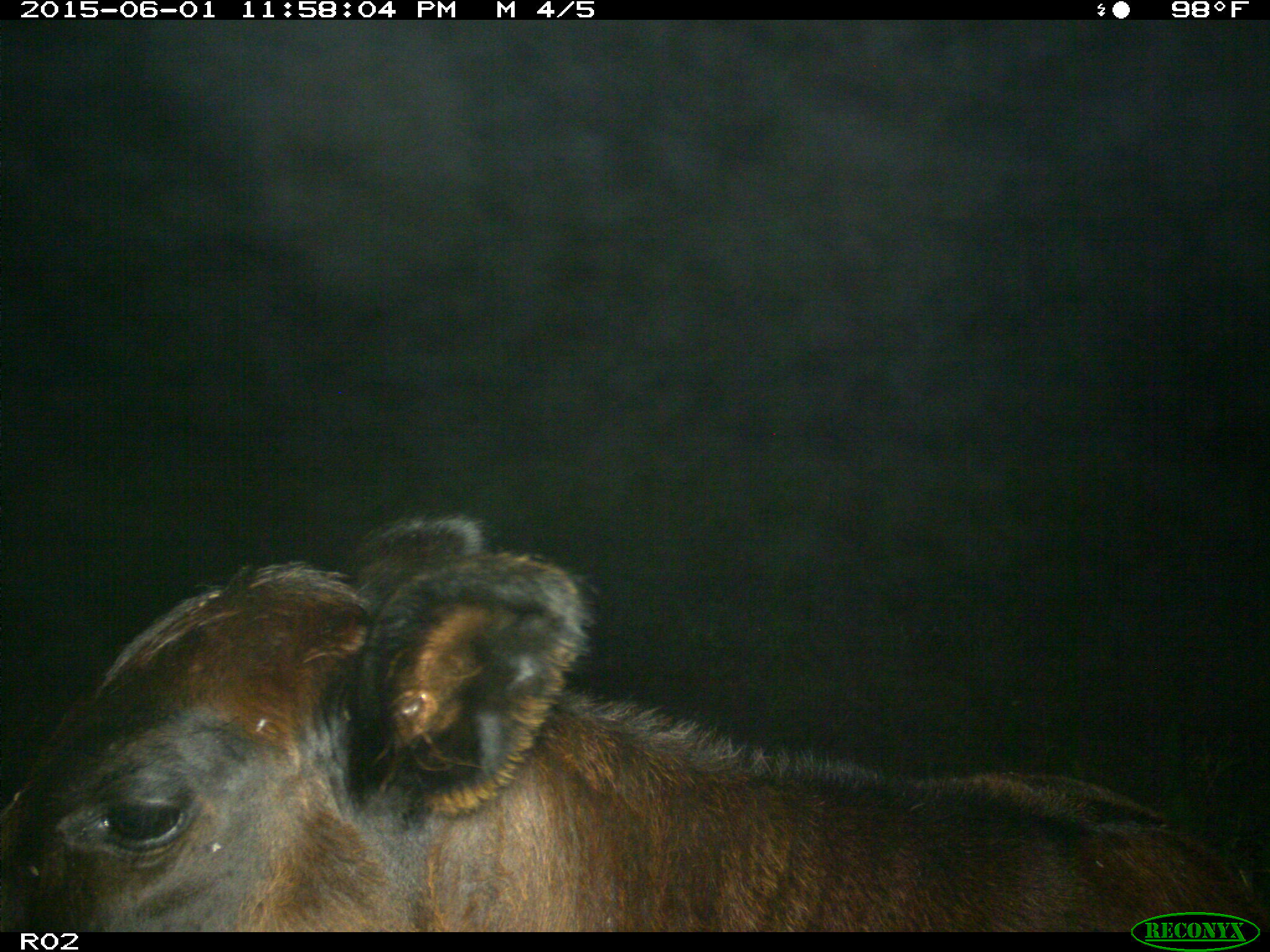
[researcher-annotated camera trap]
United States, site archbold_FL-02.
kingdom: Animalia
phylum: Chordata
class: Mammalia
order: Artiodactyla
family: Bovidae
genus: Bos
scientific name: Bos taurus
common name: domestic cow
Bos taurus (domestic cow).